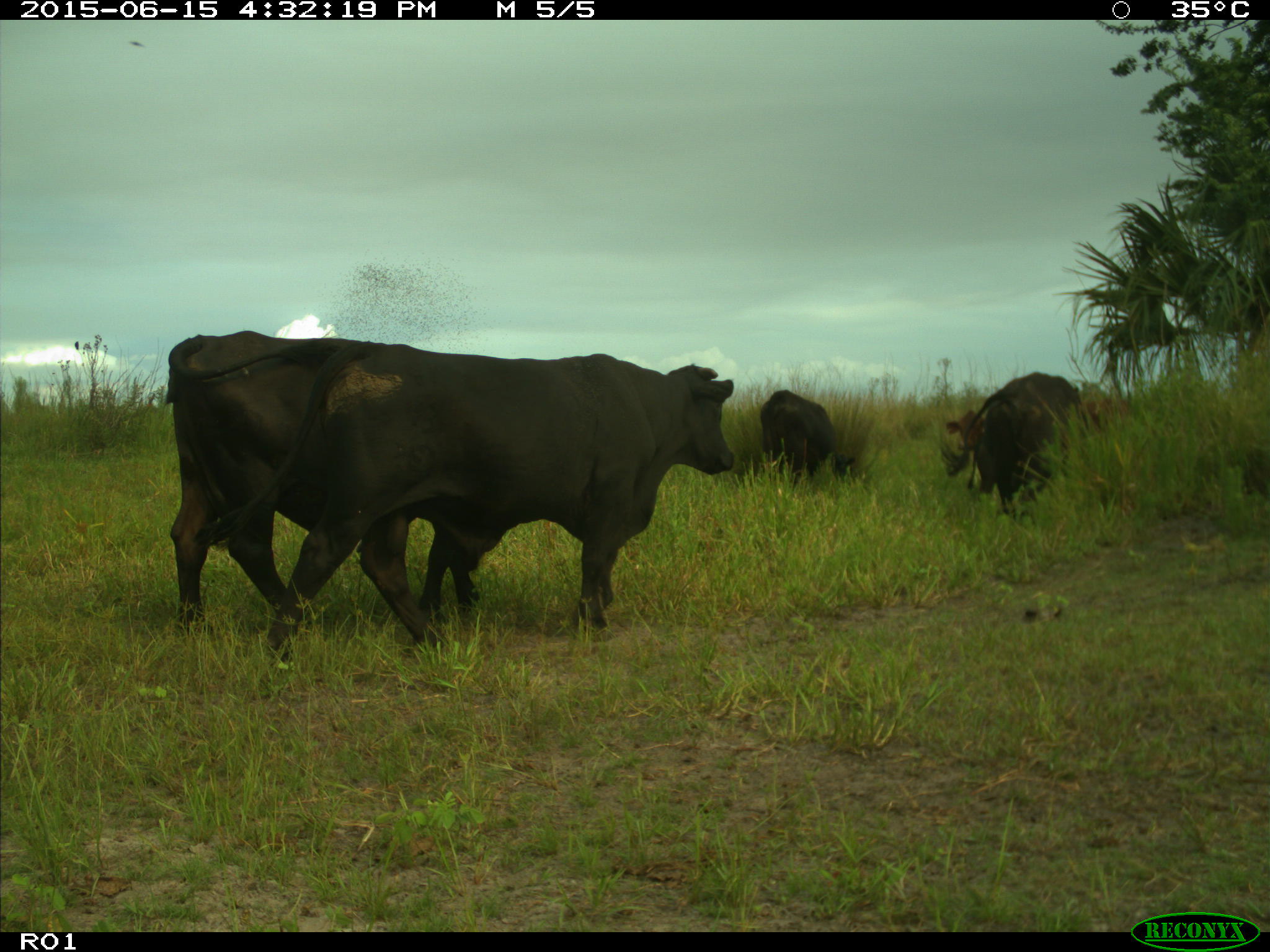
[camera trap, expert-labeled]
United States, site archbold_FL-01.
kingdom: Animalia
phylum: Chordata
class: Mammalia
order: Artiodactyla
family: Bovidae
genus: Bos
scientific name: Bos taurus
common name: domestic cow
Bos taurus (domestic cow).